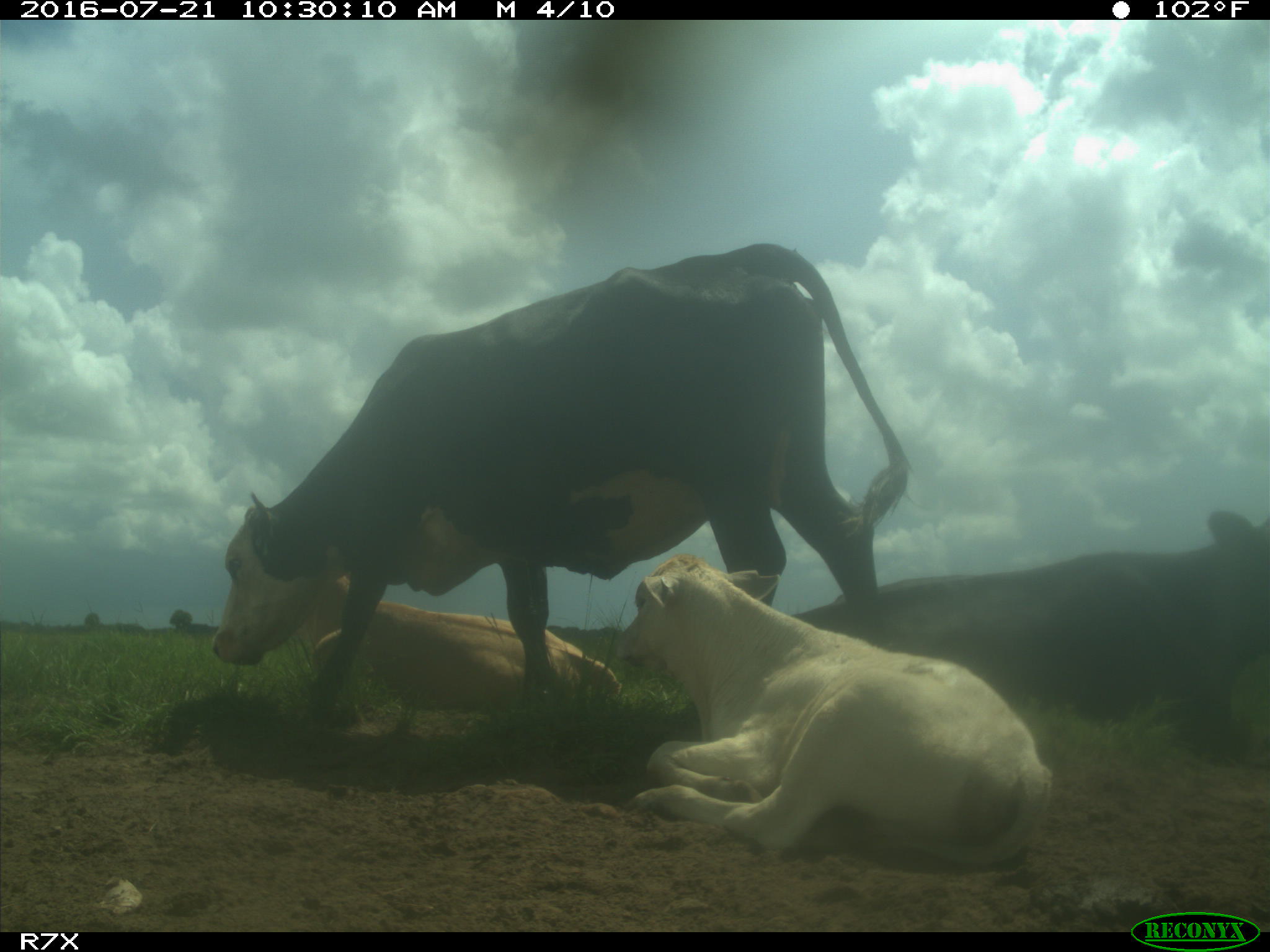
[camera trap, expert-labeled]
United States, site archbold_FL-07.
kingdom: Animalia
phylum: Chordata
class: Mammalia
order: Artiodactyla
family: Bovidae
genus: Bos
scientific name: Bos taurus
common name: domestic cow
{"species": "Bos taurus (domestic cow)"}